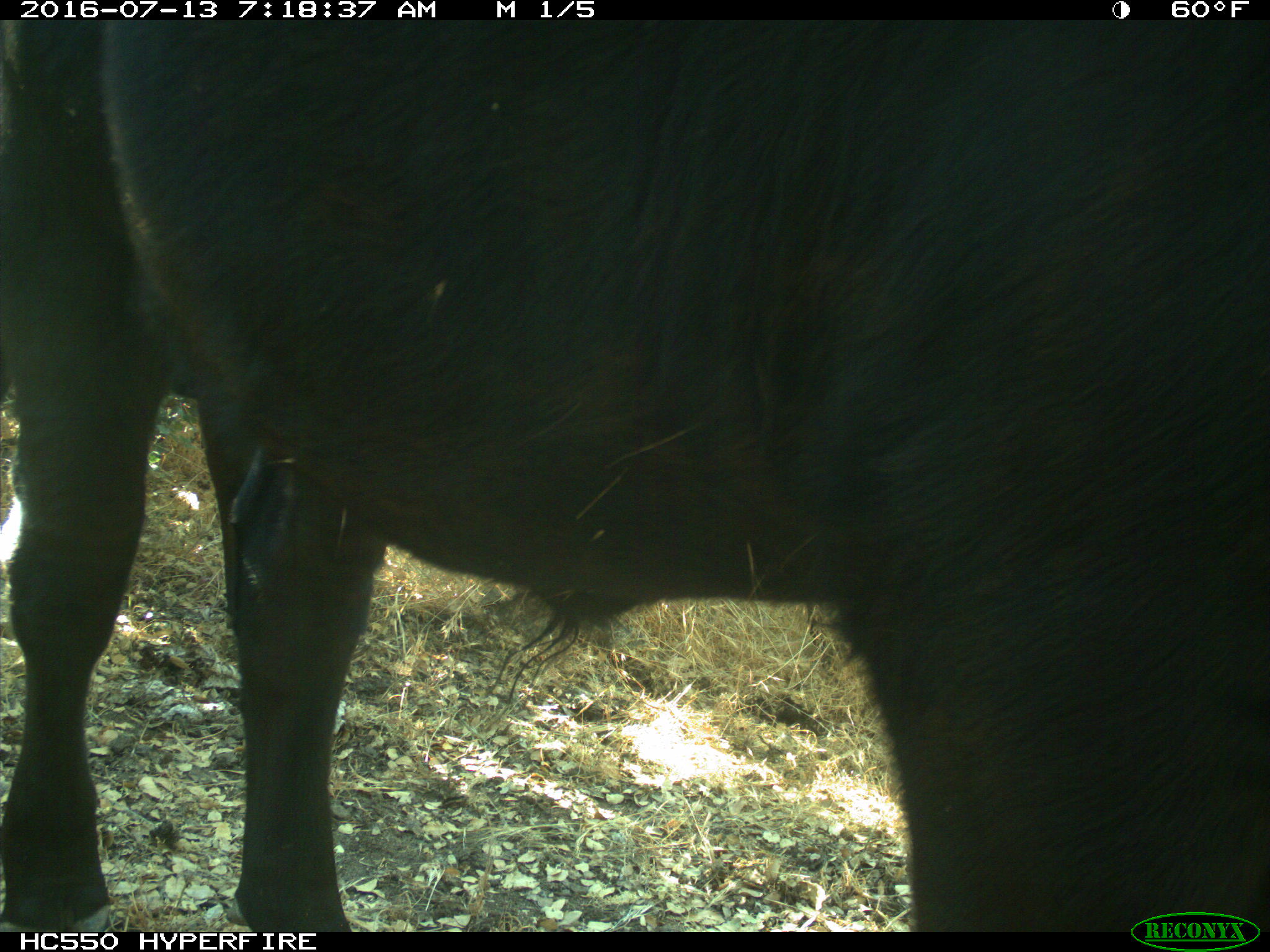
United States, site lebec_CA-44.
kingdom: Animalia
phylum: Chordata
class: Mammalia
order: Artiodactyla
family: Bovidae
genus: Bos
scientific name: Bos taurus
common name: domestic cow